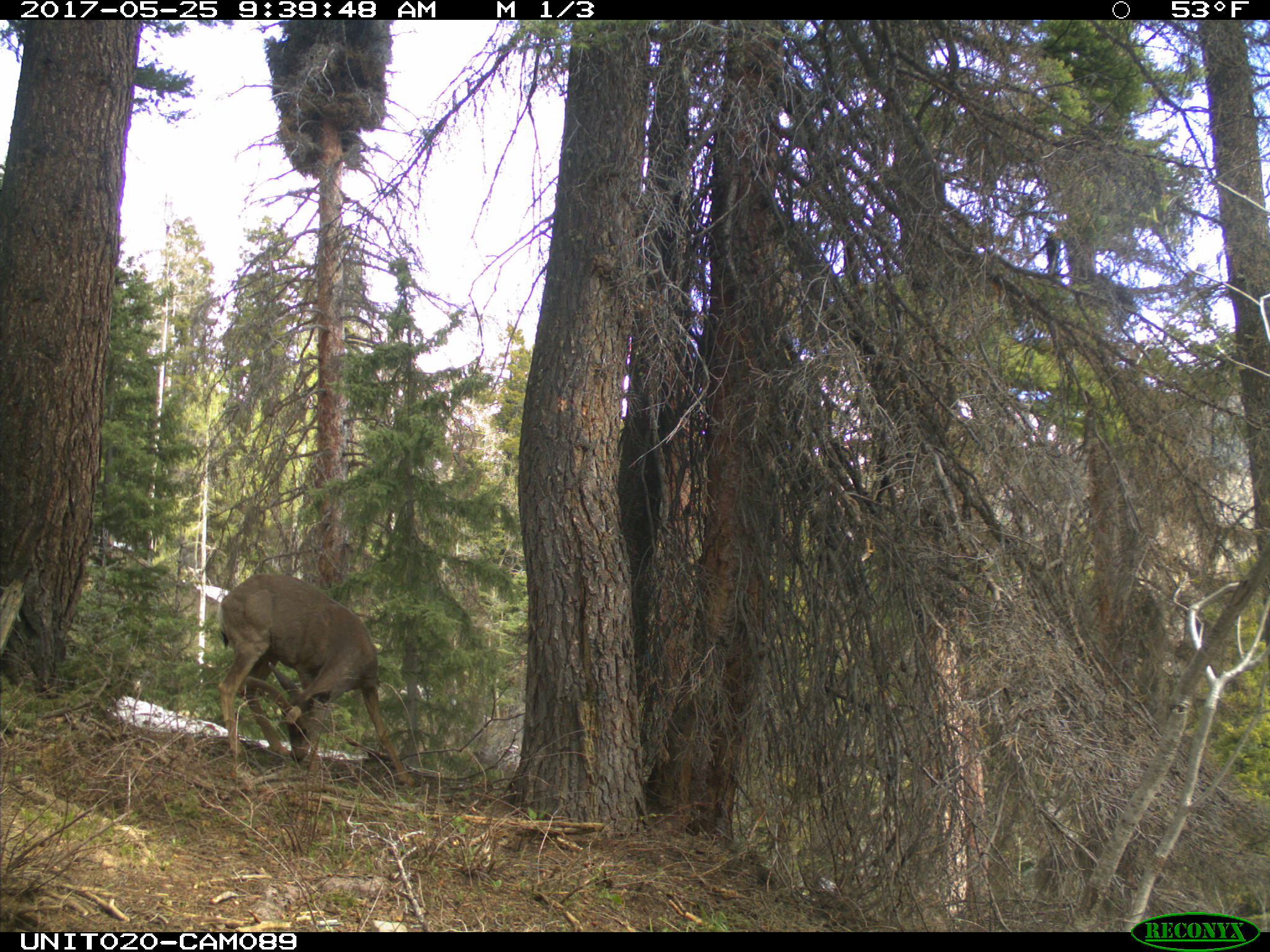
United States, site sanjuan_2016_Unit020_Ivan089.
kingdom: Animalia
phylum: Chordata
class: Mammalia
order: Artiodactyla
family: Cervidae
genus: Odocoileus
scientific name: Odocoileus hemionus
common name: mule deer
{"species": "Odocoileus hemionus (mule deer)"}